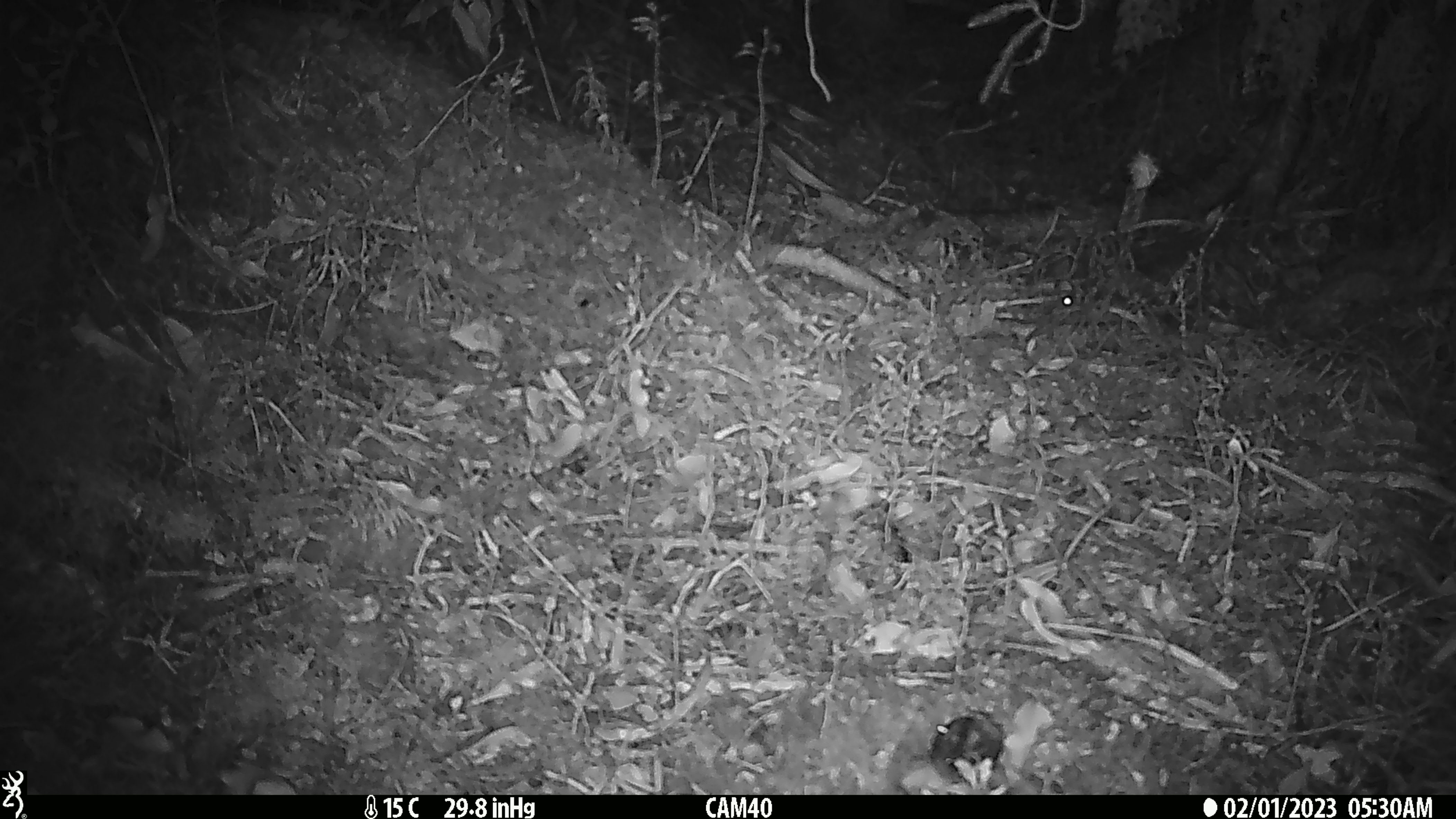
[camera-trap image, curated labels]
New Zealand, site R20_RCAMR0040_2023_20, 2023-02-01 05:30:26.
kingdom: Animalia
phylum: Chordata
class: Mammalia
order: Rodentia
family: Muridae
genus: Mus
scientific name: Mus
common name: mouse